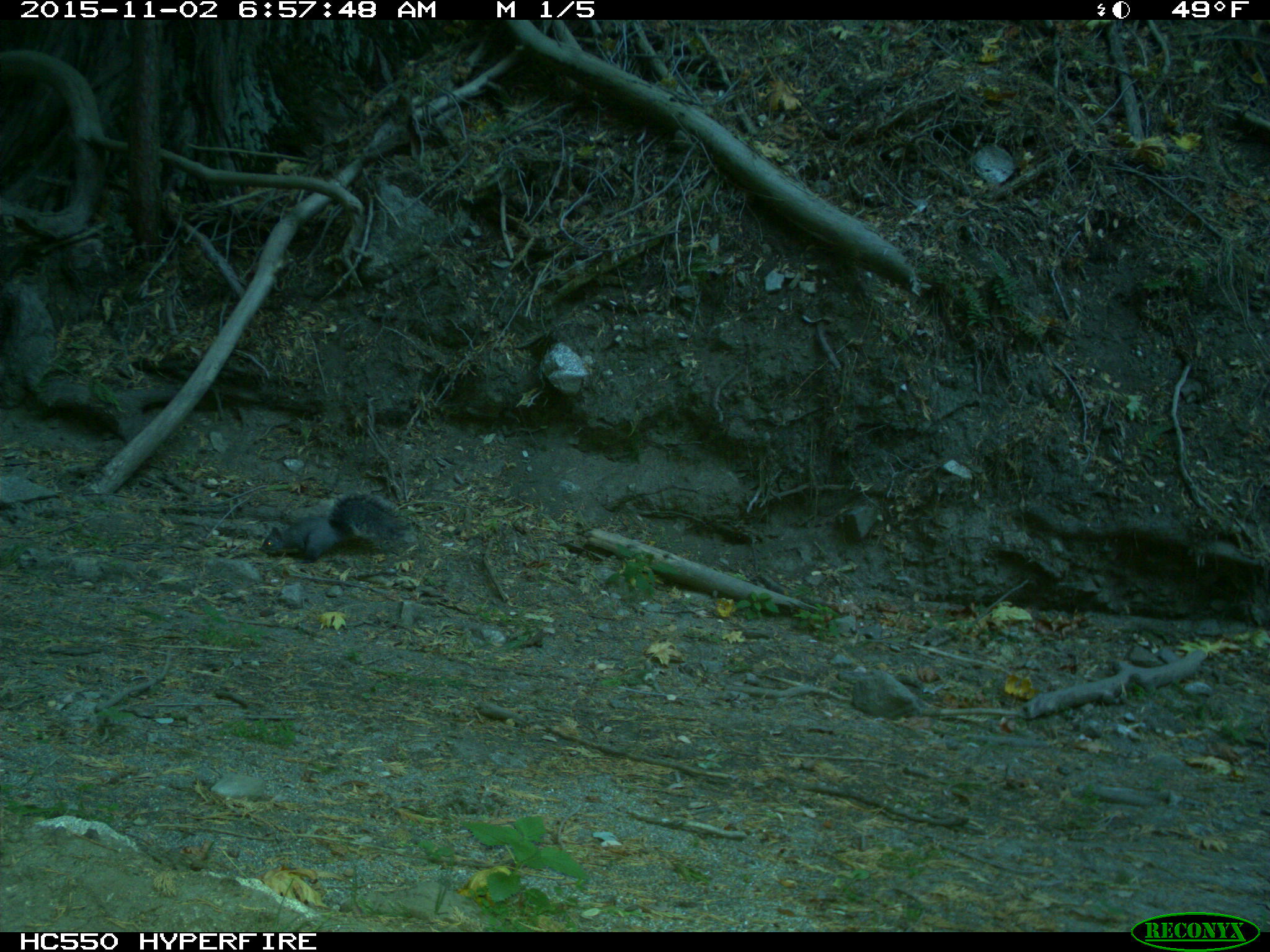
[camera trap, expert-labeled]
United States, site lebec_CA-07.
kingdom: Animalia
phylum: Chordata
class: Mammalia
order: Rodentia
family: Sciuridae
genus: Sciurus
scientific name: Sciurus carolinensis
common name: eastern gray squirrel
Sciurus carolinensis (eastern gray squirrel).